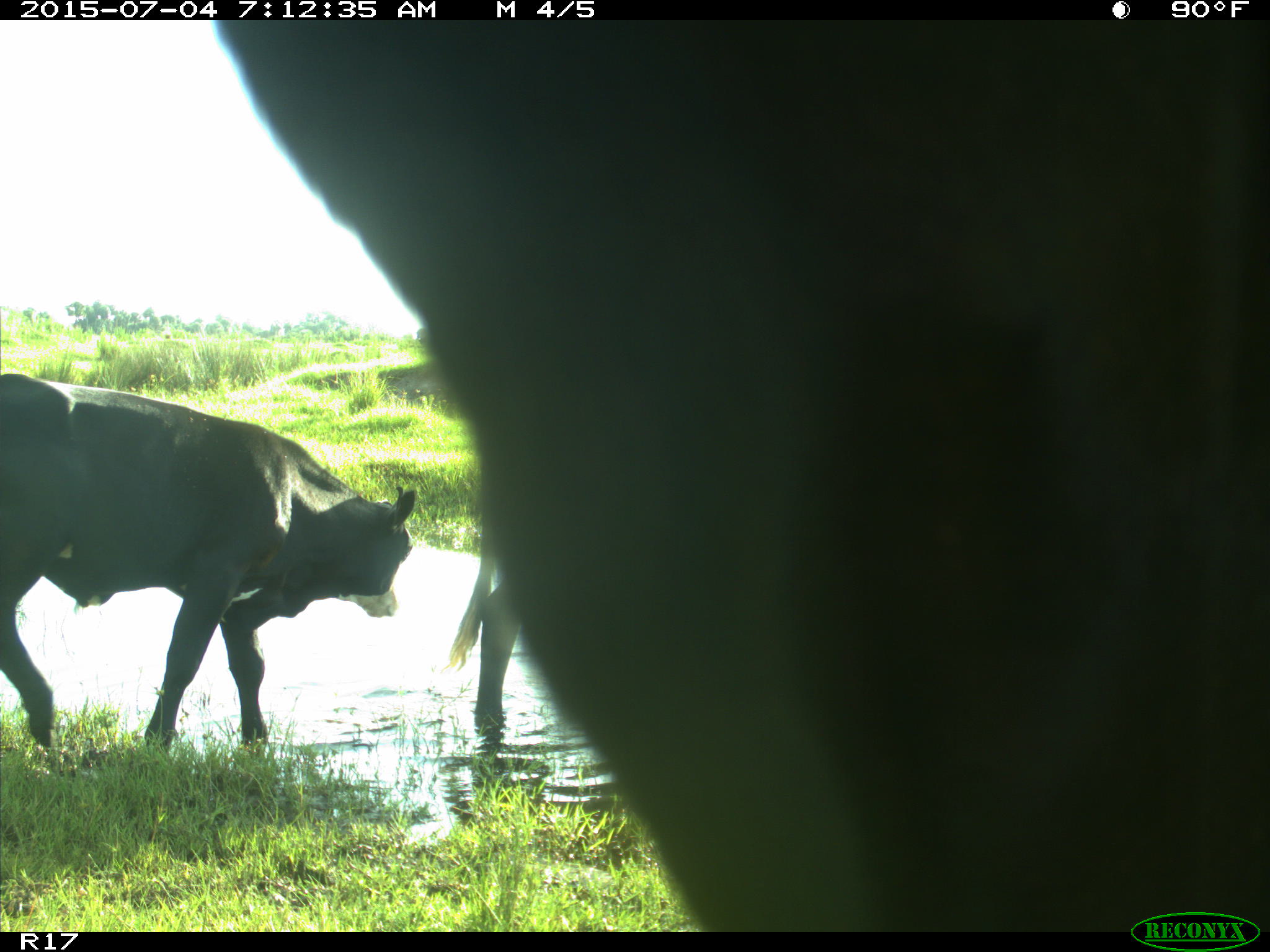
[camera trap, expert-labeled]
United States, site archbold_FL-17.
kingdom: Animalia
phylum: Chordata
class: Mammalia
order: Artiodactyla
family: Bovidae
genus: Bos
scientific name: Bos taurus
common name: domestic cow